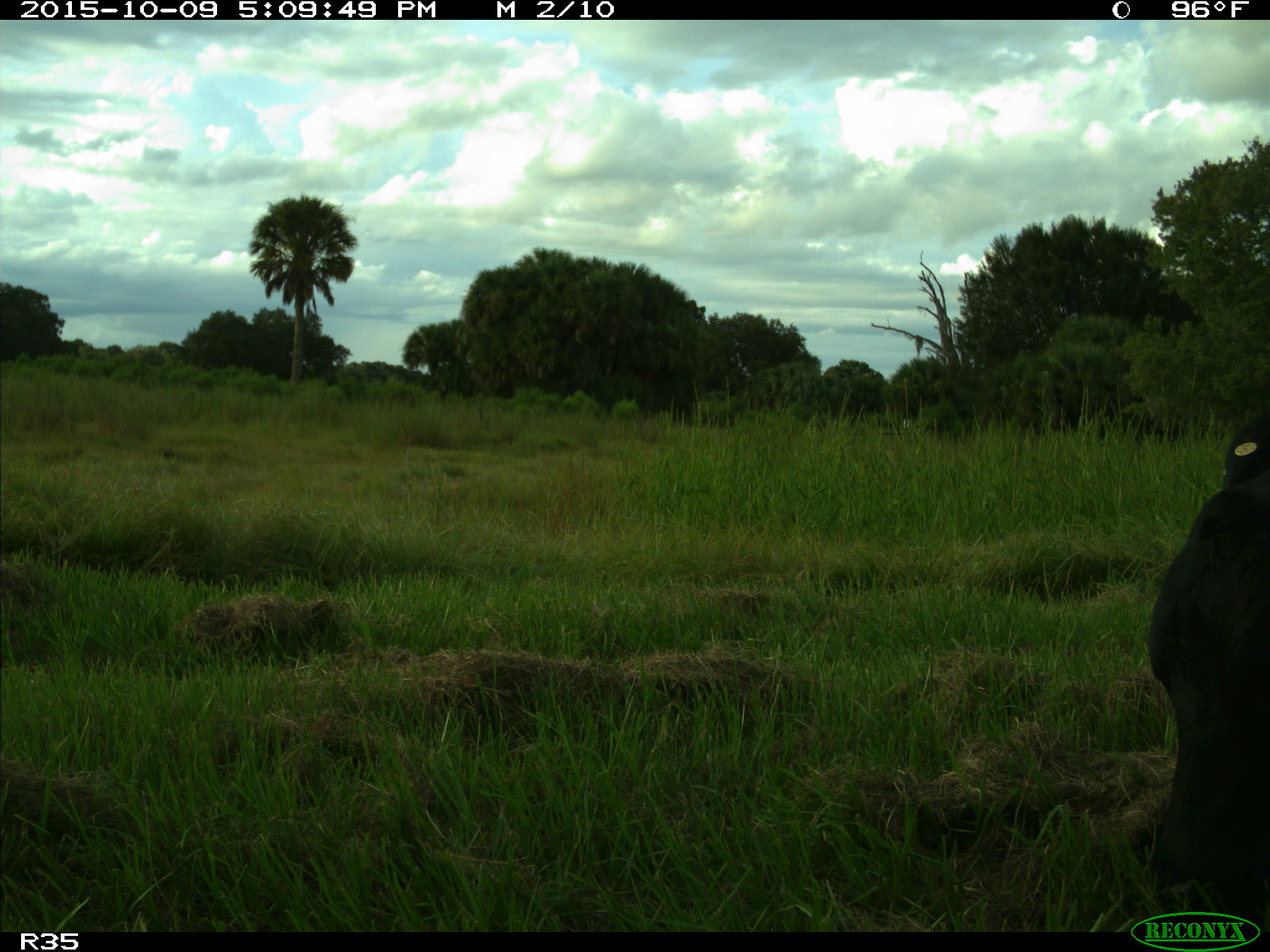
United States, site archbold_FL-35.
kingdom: Animalia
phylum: Chordata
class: Mammalia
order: Artiodactyla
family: Bovidae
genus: Bos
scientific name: Bos taurus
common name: domestic cow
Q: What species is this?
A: Bos taurus (domestic cow).